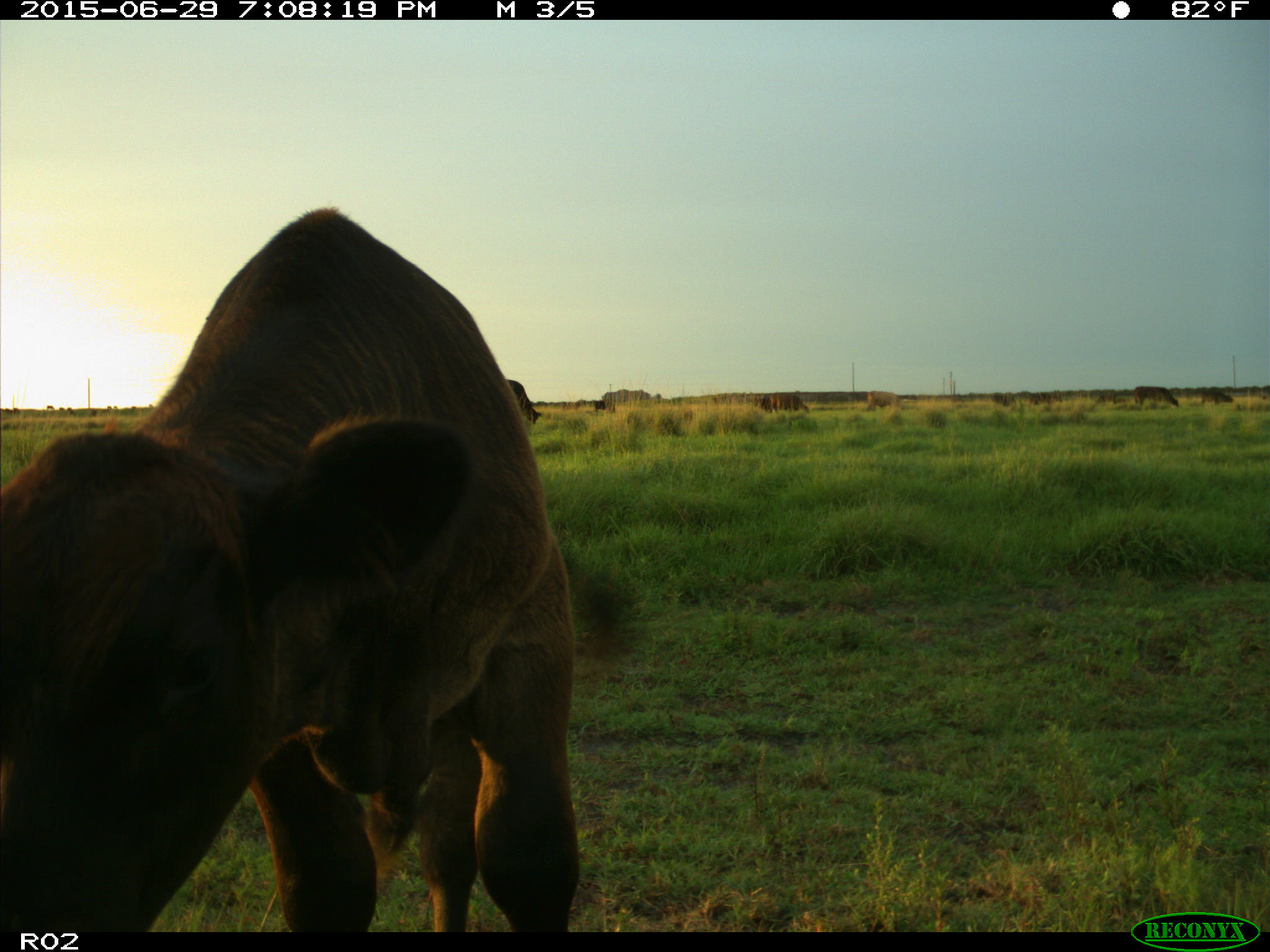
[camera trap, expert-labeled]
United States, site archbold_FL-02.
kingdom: Animalia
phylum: Chordata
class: Mammalia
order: Artiodactyla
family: Bovidae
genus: Bos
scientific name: Bos taurus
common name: domestic cow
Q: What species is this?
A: Bos taurus (domestic cow).